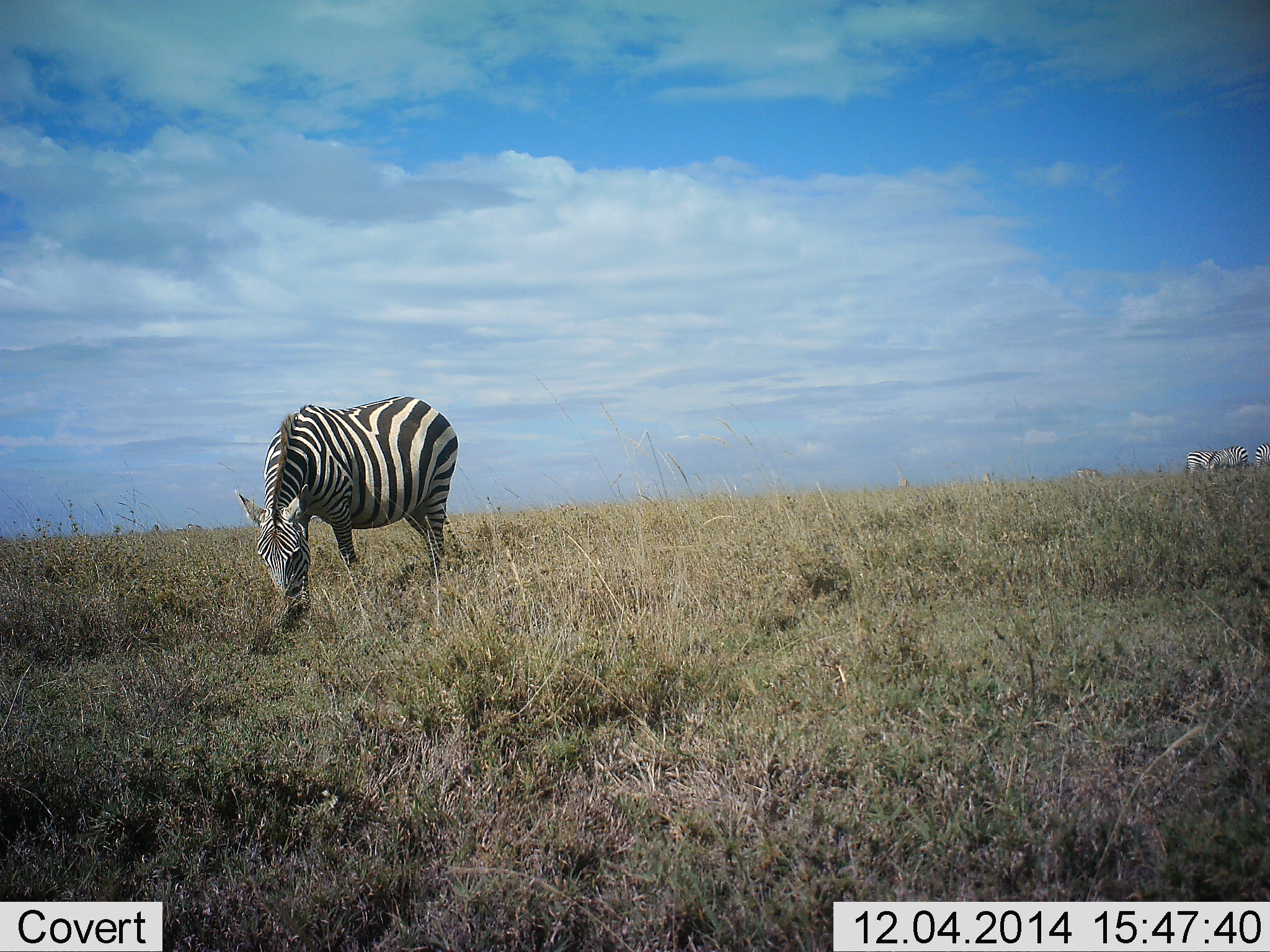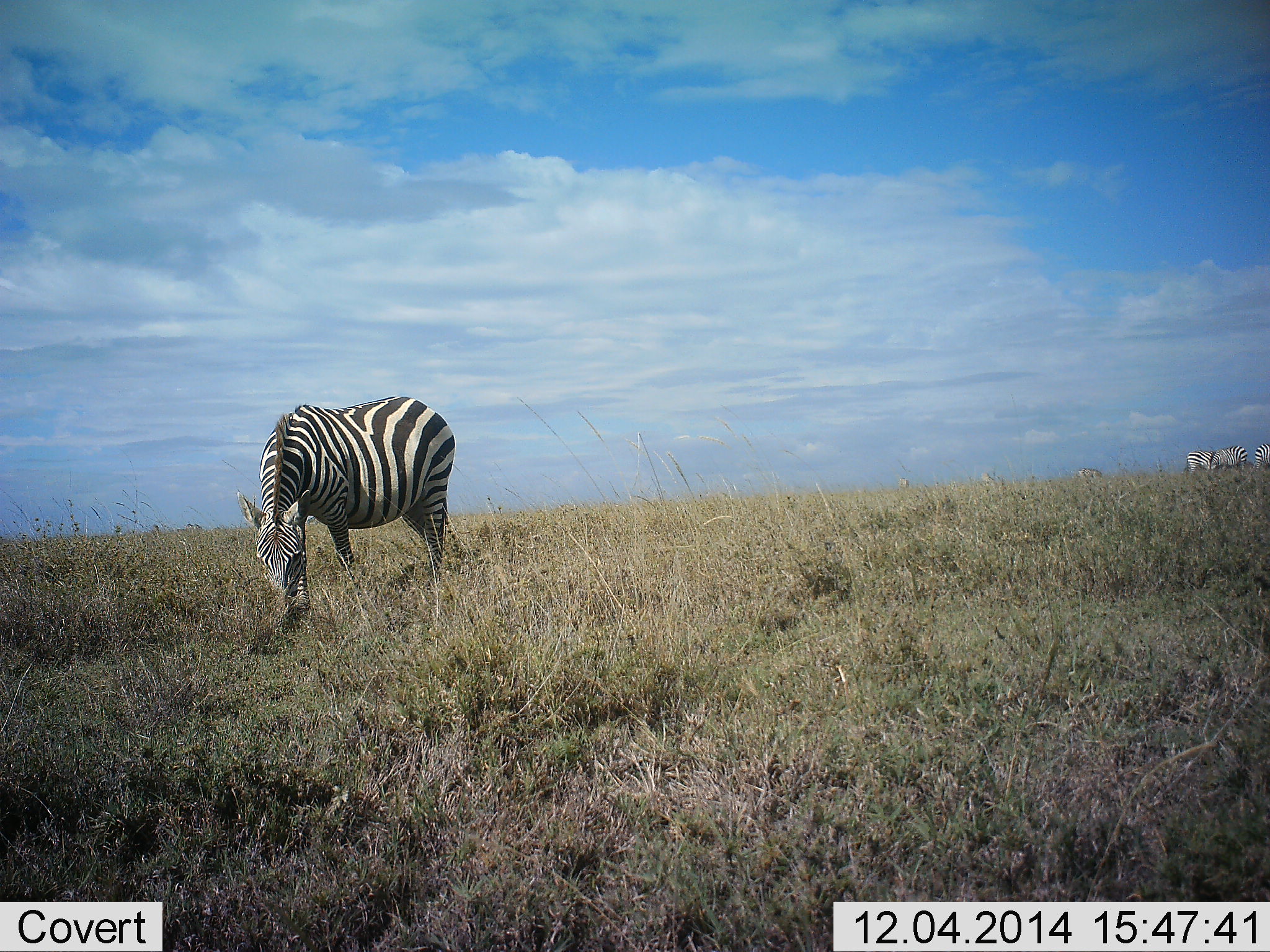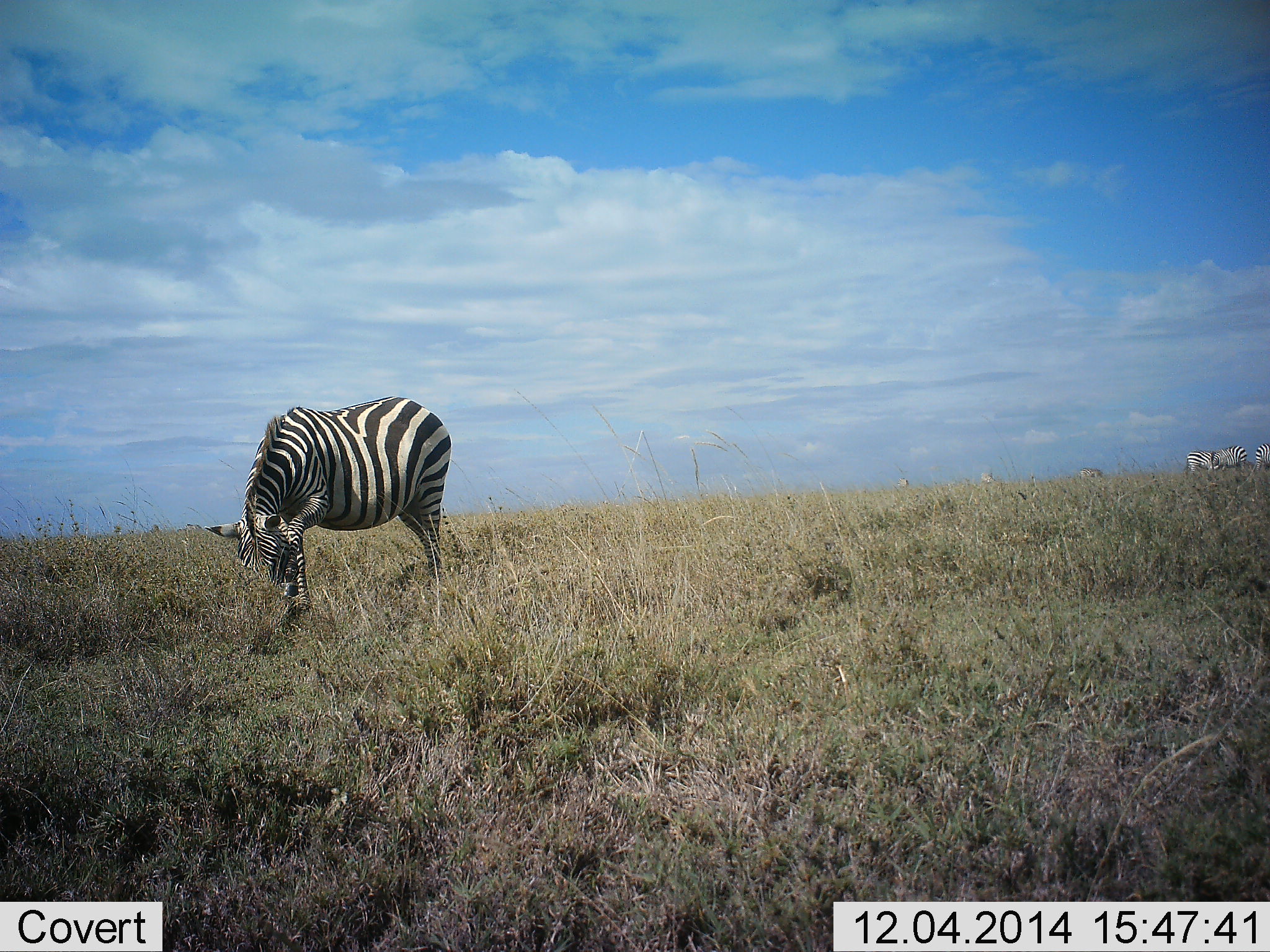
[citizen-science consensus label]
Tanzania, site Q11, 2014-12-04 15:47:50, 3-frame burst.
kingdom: Animalia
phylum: Chordata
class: Mammalia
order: Perissodactyla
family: Equidae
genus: Equus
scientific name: Equus quagga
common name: plains zebra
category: zebra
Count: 4.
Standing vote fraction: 30%.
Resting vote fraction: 0%.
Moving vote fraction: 0%.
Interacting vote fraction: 0%.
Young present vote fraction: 0%.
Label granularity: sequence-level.